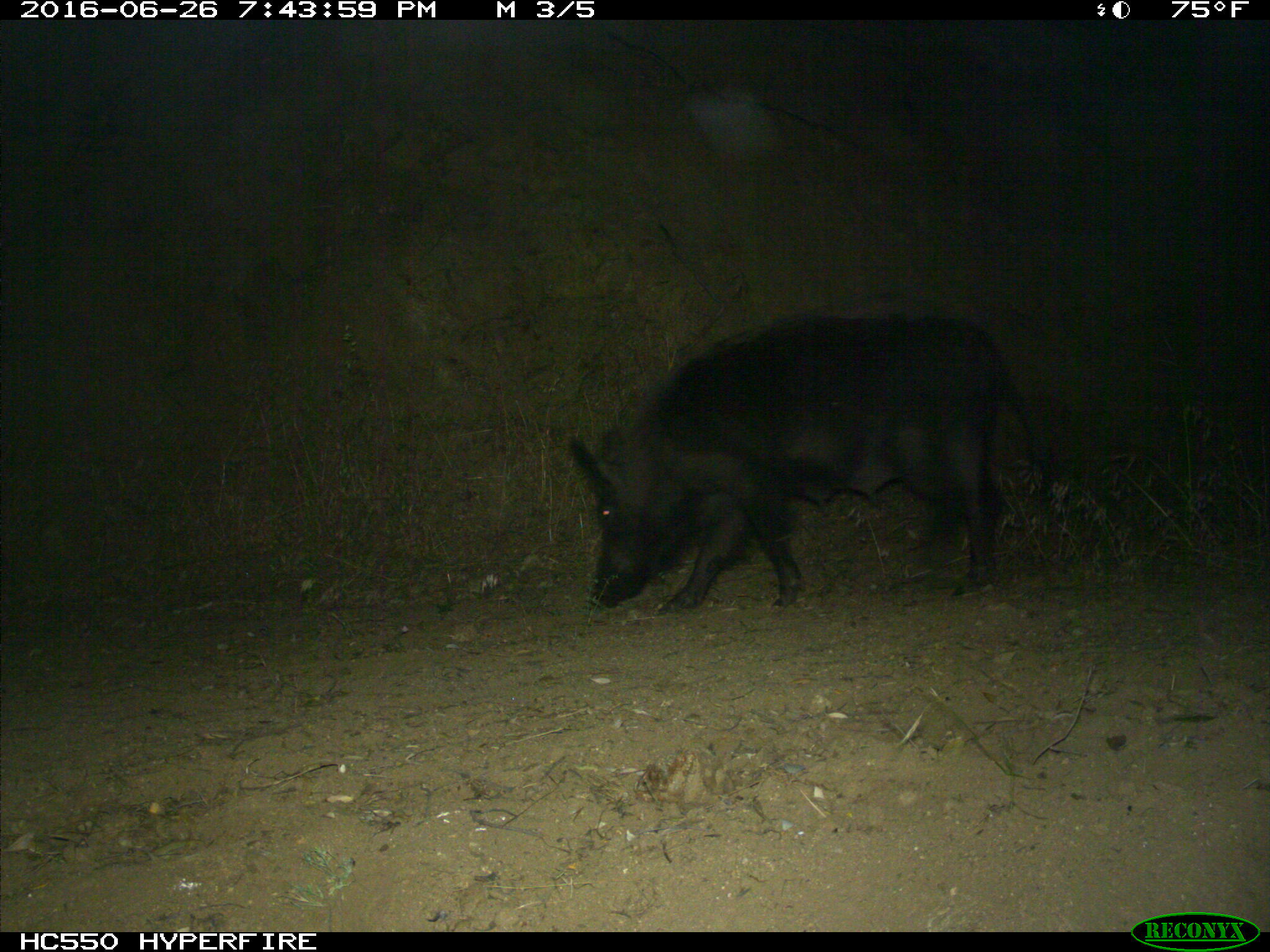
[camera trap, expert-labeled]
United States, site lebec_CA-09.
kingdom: Animalia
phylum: Chordata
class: Mammalia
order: Artiodactyla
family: Suidae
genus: Sus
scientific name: Sus scrofa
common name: wild boar